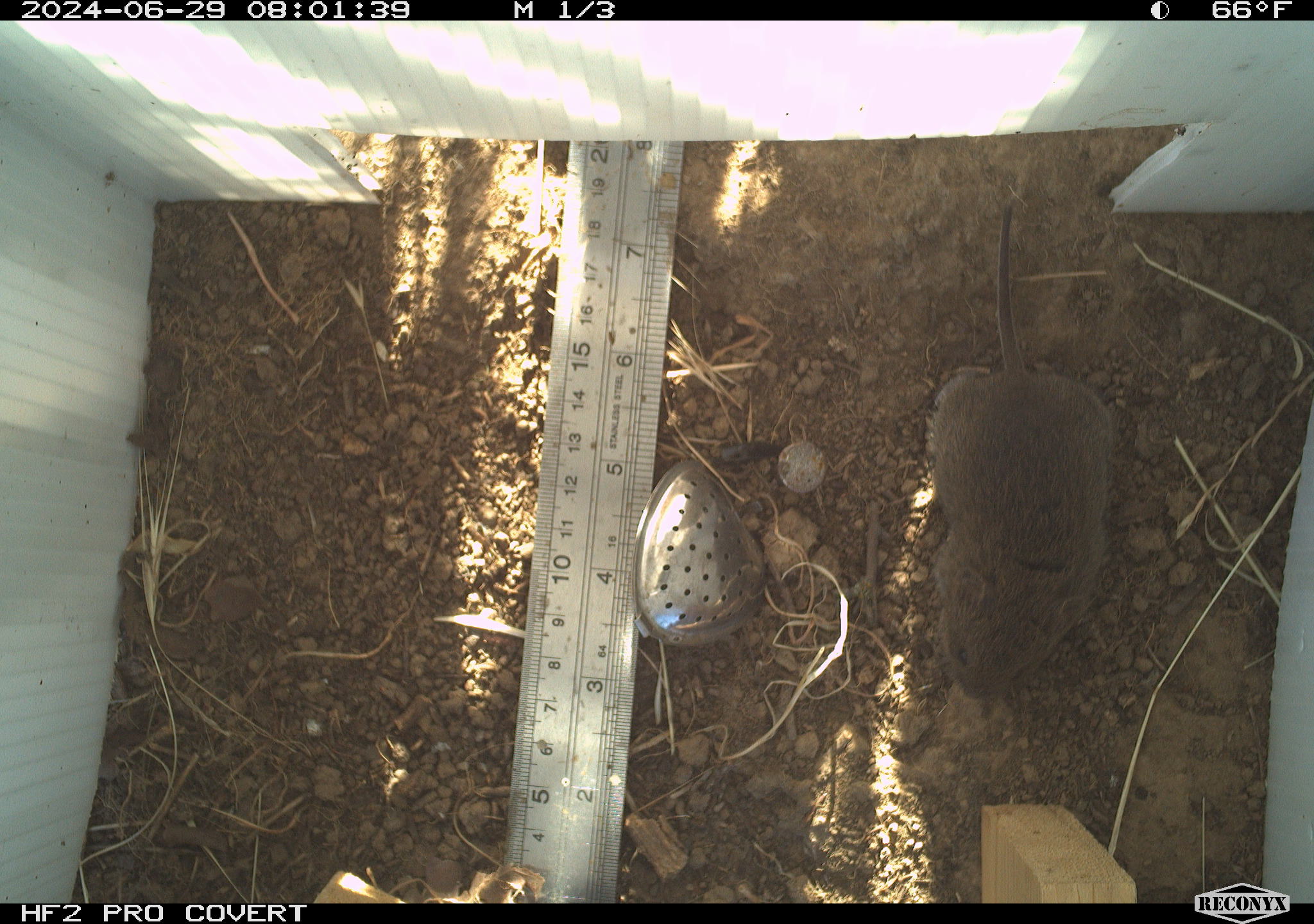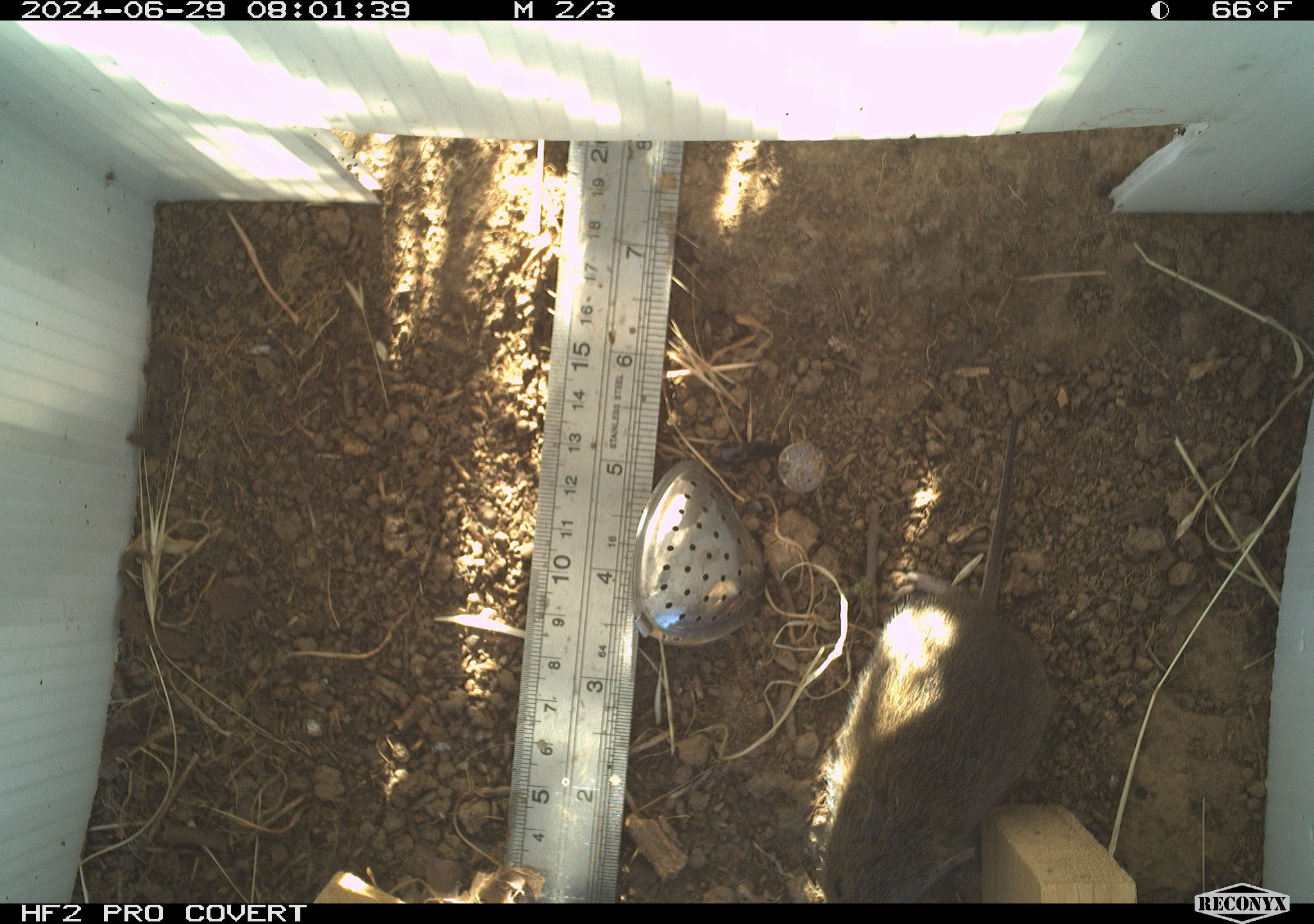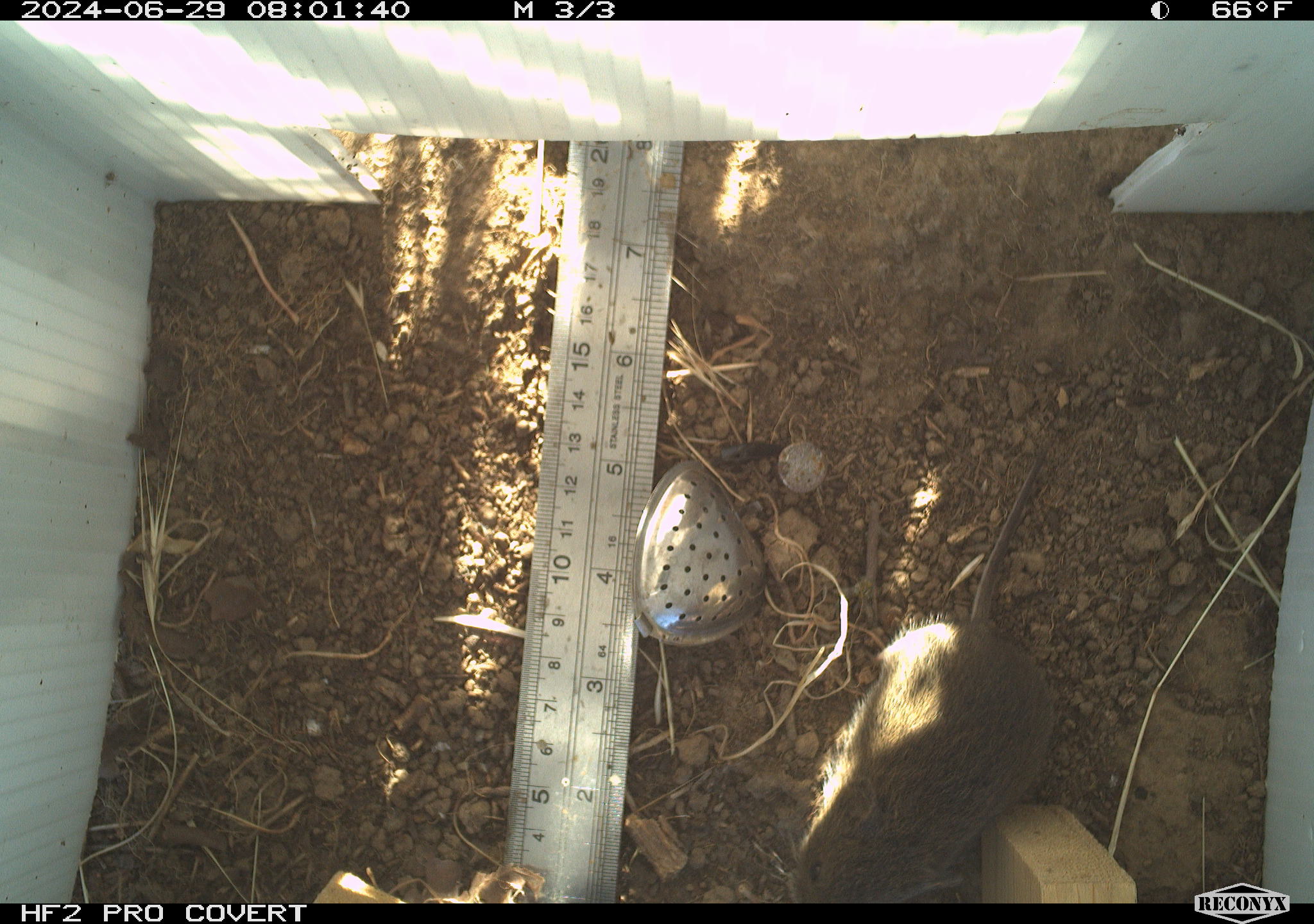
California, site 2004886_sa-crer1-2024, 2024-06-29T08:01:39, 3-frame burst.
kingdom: Animalia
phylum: Chordata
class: Mammalia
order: Rodentia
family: Cricetidae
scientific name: Arvicolinae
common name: voles, lemmings, and muskrats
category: arvicolinae subfamily